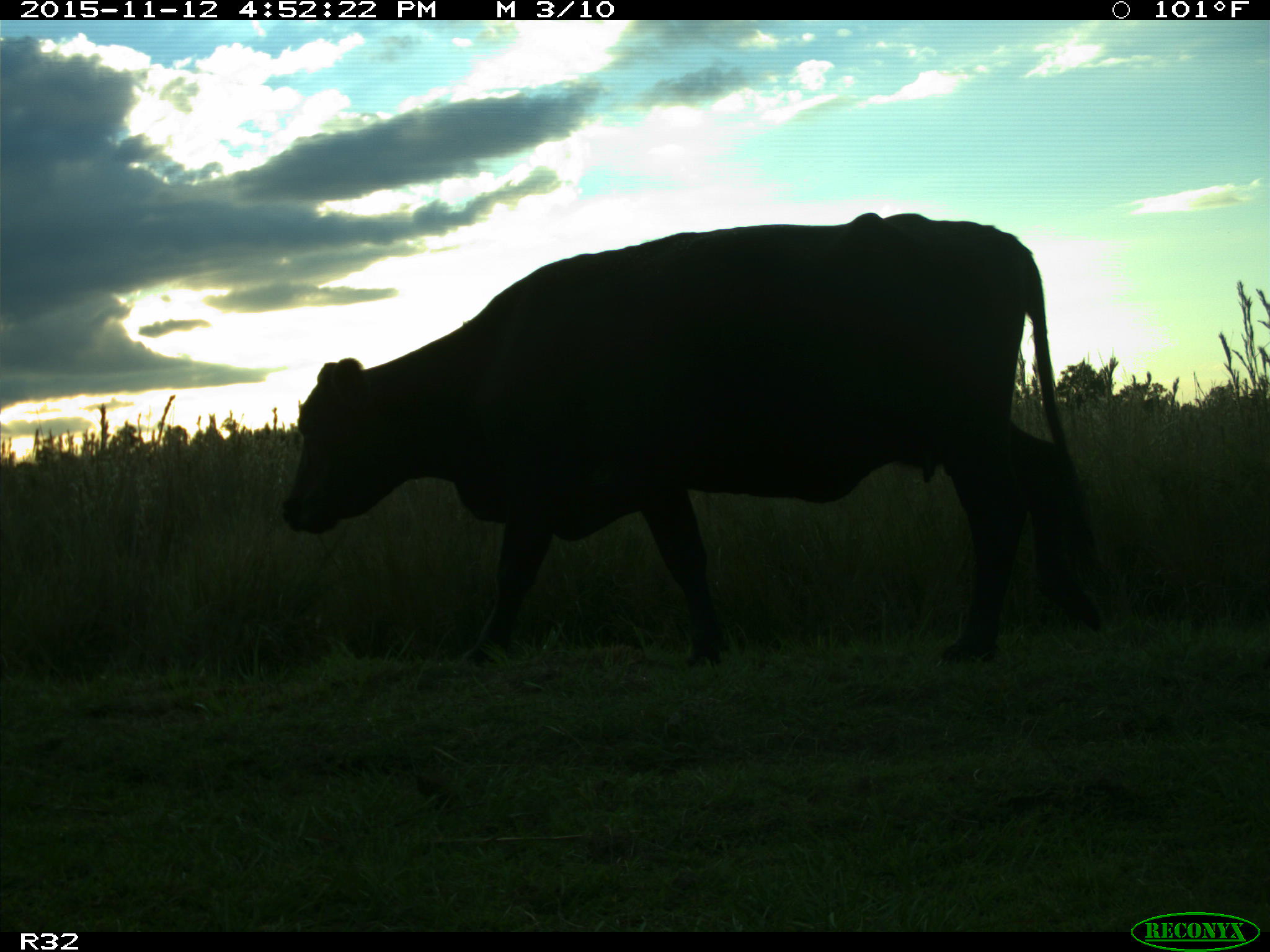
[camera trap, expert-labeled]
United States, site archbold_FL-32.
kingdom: Animalia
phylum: Chordata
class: Mammalia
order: Artiodactyla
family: Bovidae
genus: Bos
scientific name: Bos taurus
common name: domestic cow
Bos taurus (domestic cow).